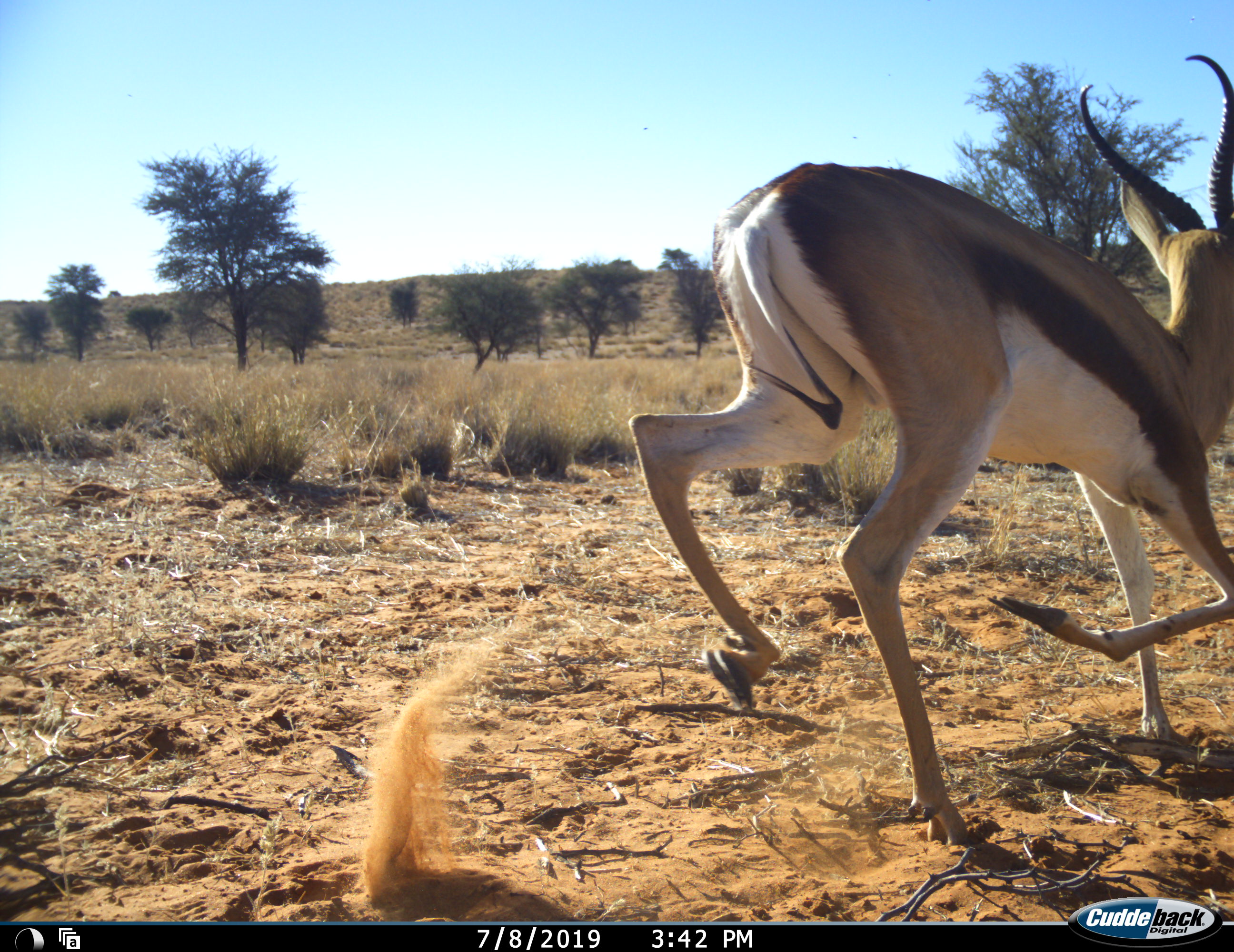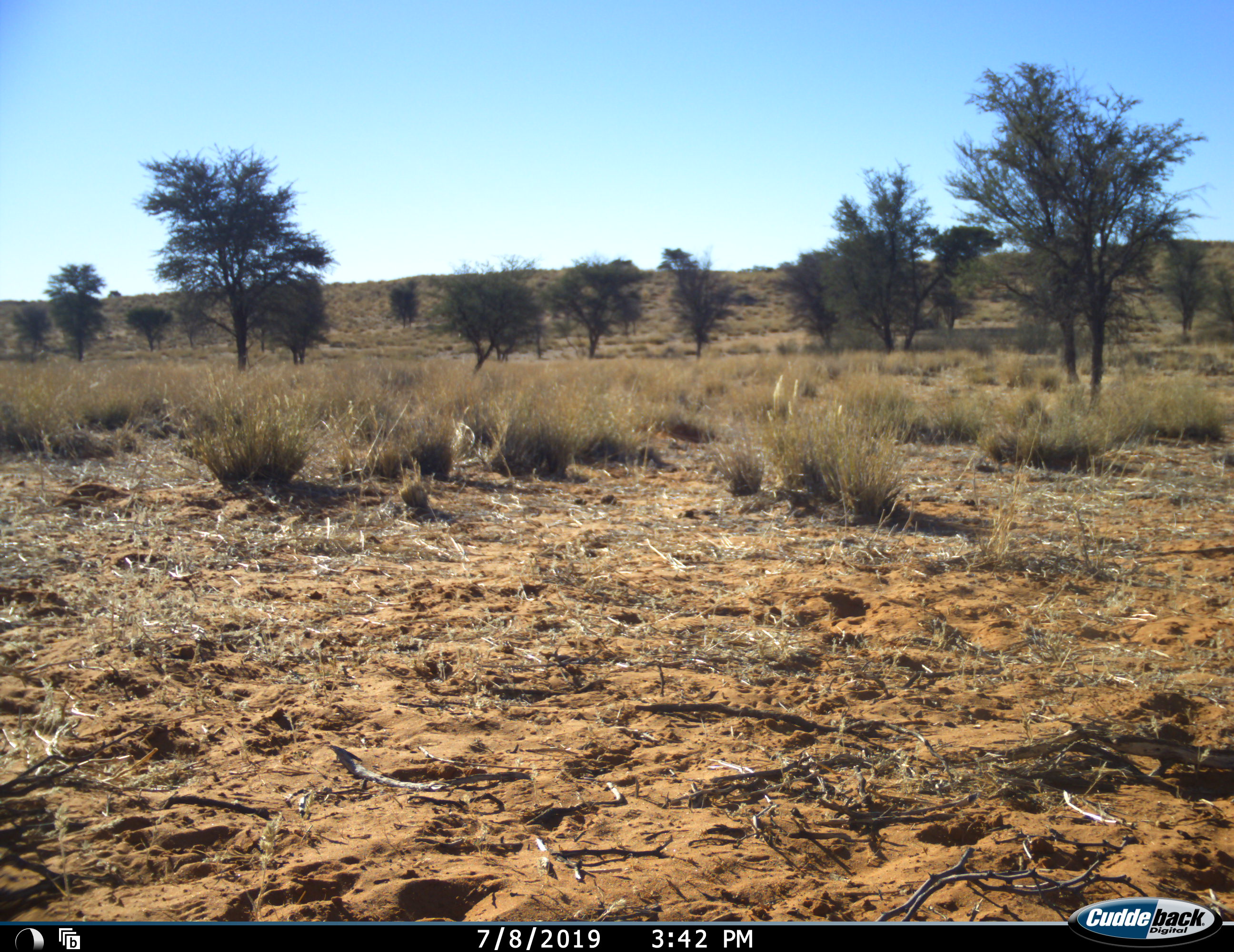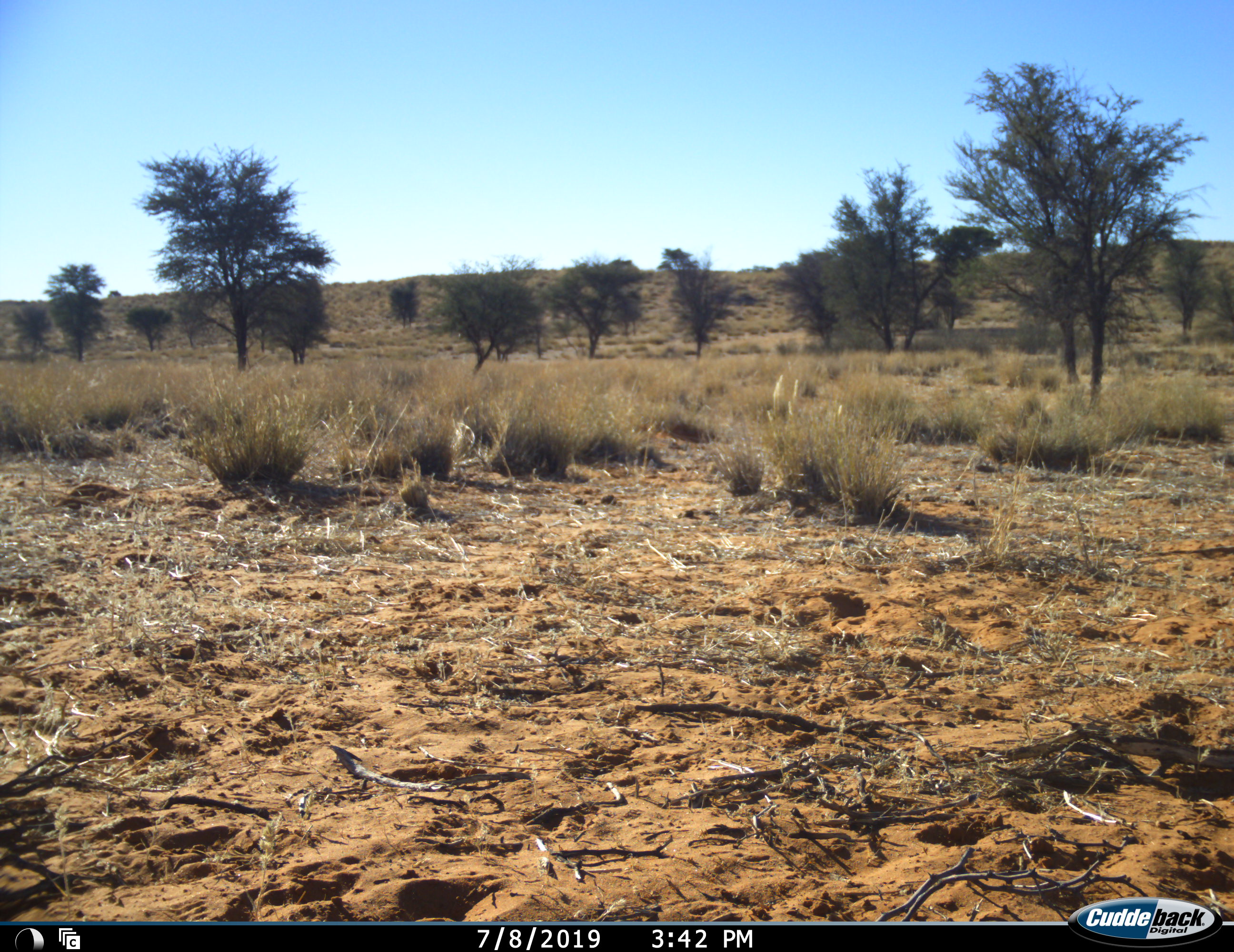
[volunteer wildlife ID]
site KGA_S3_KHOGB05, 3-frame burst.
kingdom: Animalia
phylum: Chordata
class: Mammalia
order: Artiodactyla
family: Bovidae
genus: Antidorcas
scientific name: Antidorcas marsupialis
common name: springbok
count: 1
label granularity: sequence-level